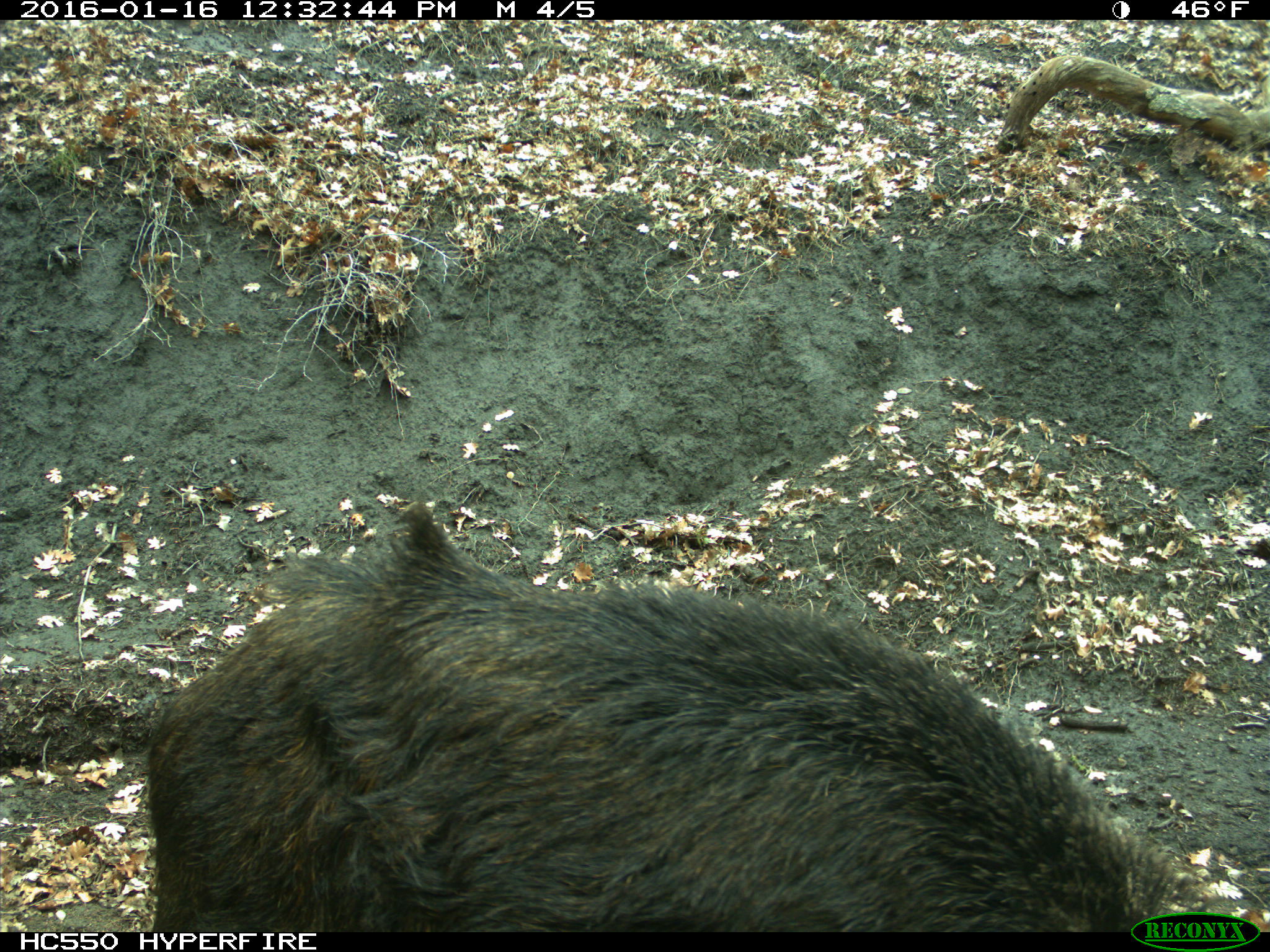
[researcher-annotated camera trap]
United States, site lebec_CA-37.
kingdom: Animalia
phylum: Chordata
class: Mammalia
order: Artiodactyla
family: Suidae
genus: Sus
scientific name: Sus scrofa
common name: wild boar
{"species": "Sus scrofa (wild boar)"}